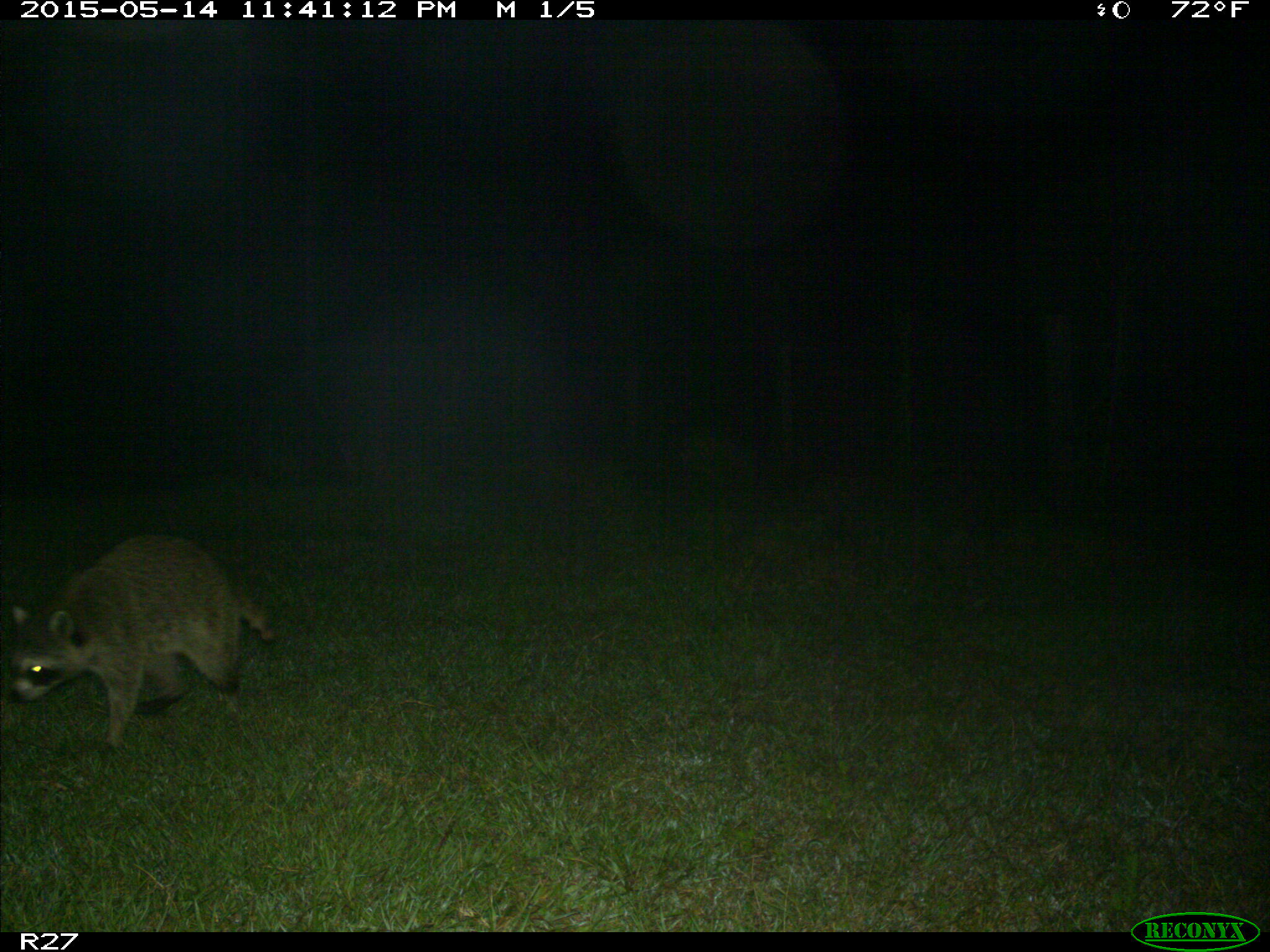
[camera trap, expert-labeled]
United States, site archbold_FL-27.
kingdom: Animalia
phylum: Chordata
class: Mammalia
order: Carnivora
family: Procyonidae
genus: Procyon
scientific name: Procyon lotor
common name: common raccoon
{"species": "Procyon lotor (common raccoon)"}